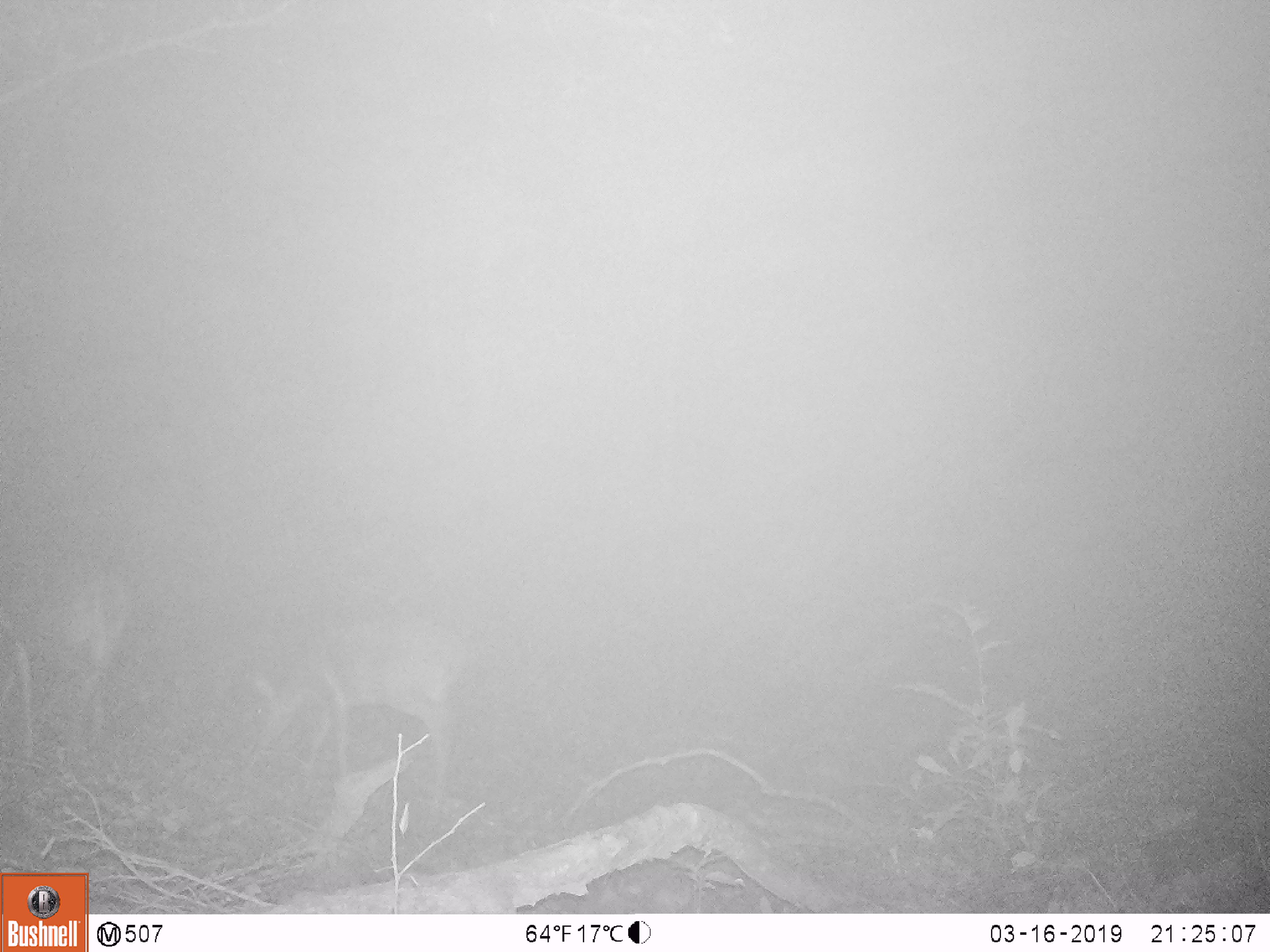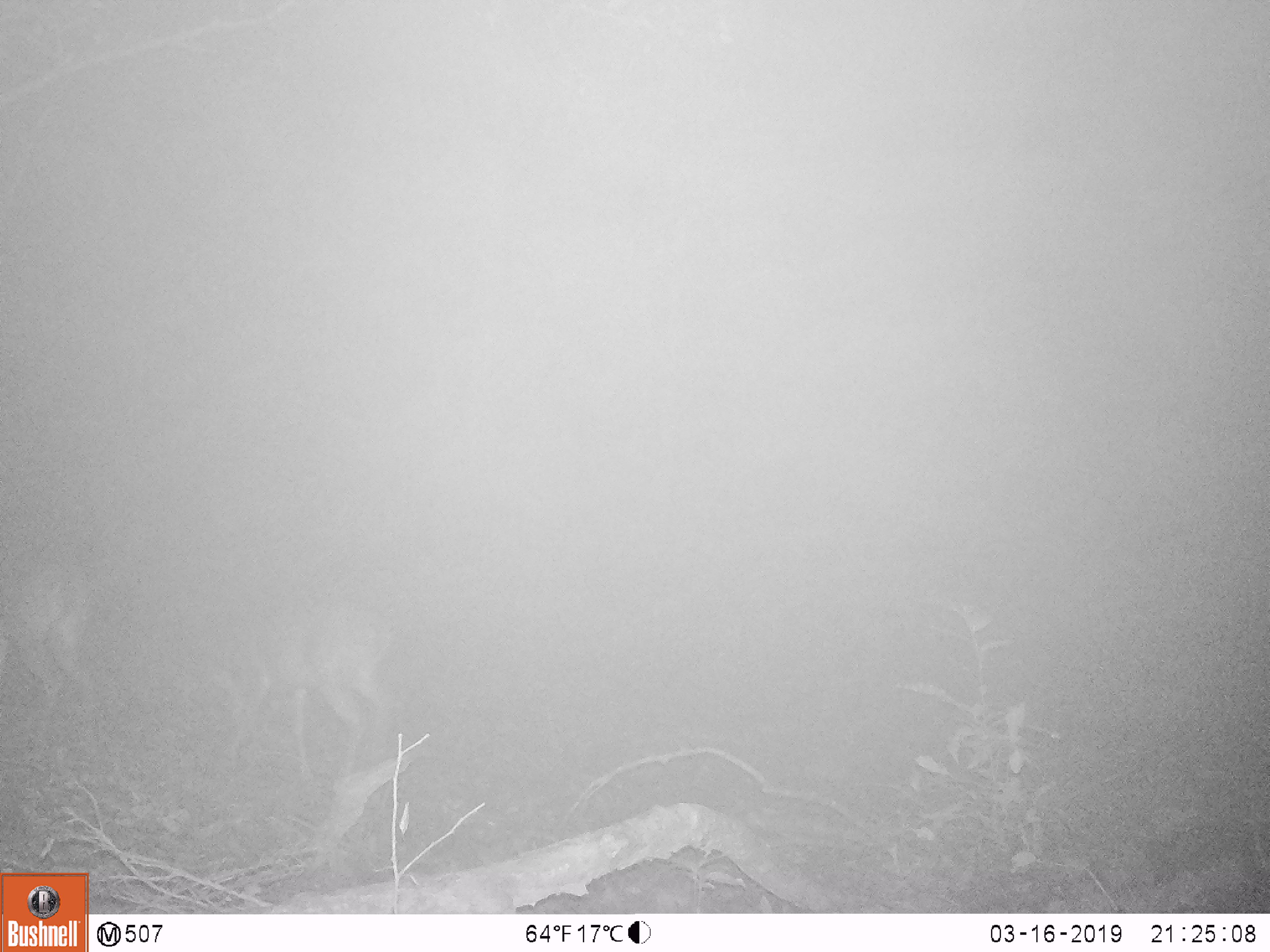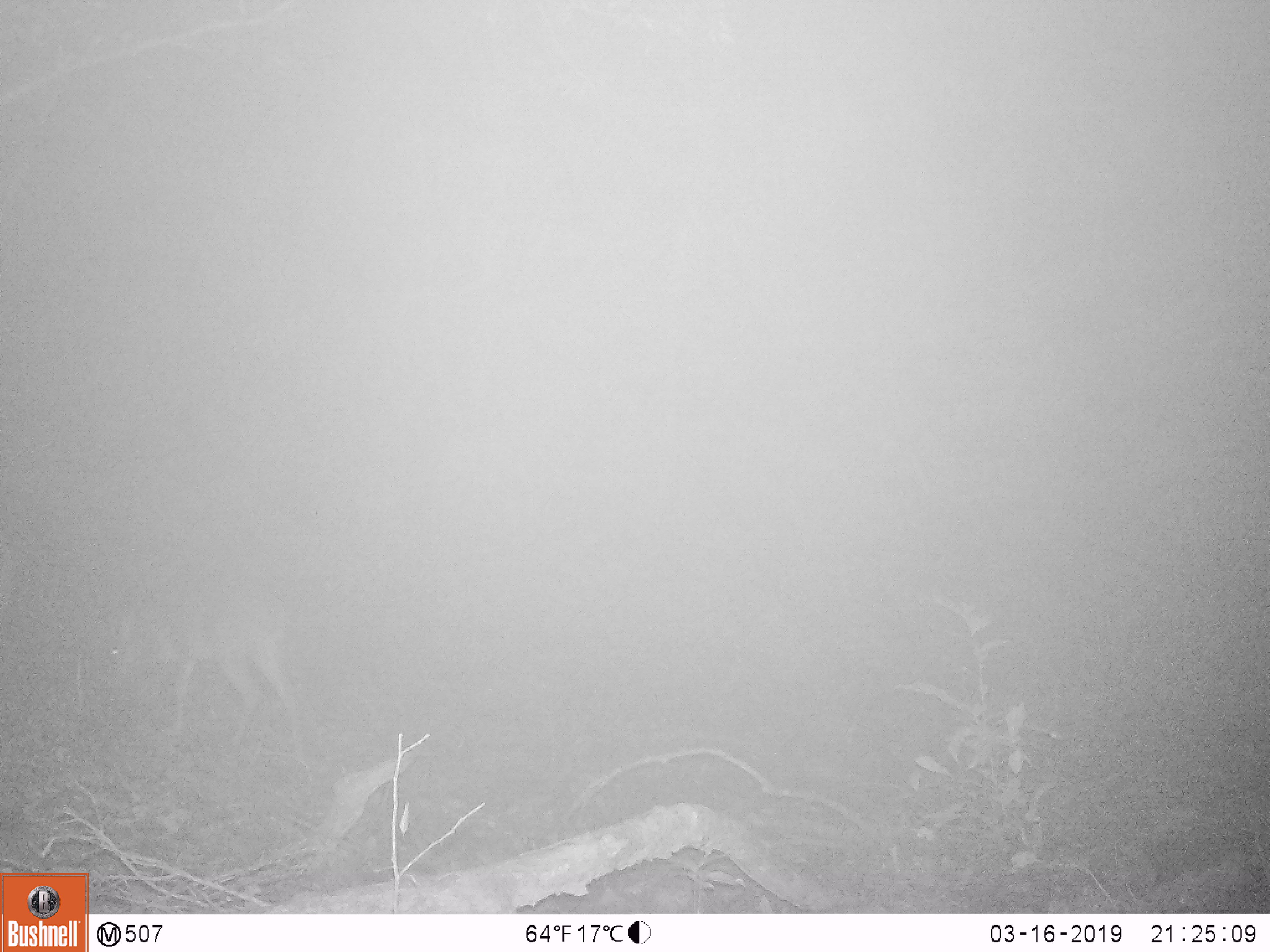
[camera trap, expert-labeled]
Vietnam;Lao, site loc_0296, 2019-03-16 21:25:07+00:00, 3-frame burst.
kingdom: Animalia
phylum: Chordata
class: Mammalia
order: Artiodactyla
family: Cervidae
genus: Muntiacus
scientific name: Muntiacus vuquangensis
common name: large-antlered muntjac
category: large antlered muntjac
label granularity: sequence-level